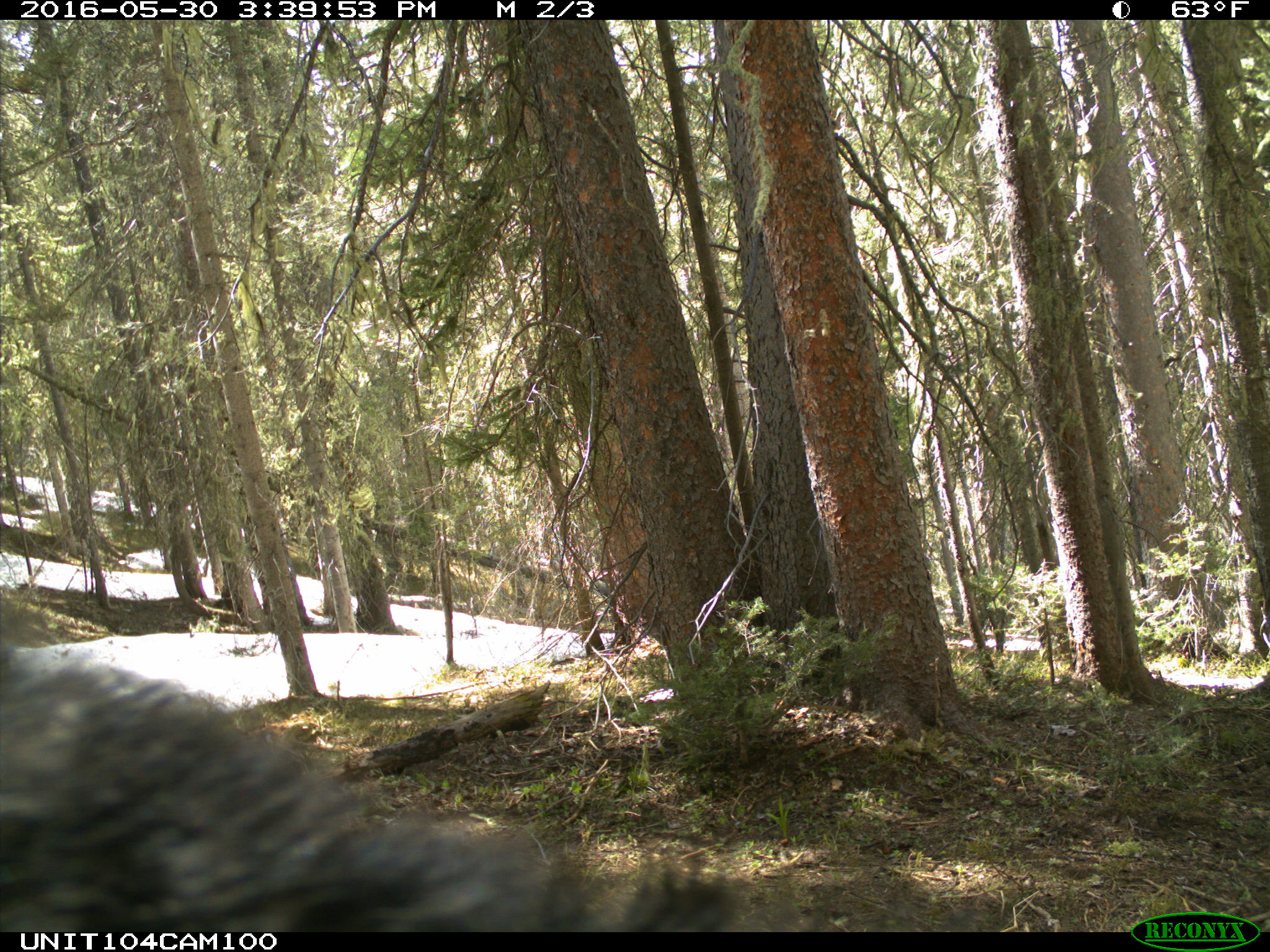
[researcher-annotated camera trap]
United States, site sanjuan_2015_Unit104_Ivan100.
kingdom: Animalia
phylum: Chordata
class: Mammalia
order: Carnivora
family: Ursidae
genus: Ursus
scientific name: Ursus americanus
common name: american black bear